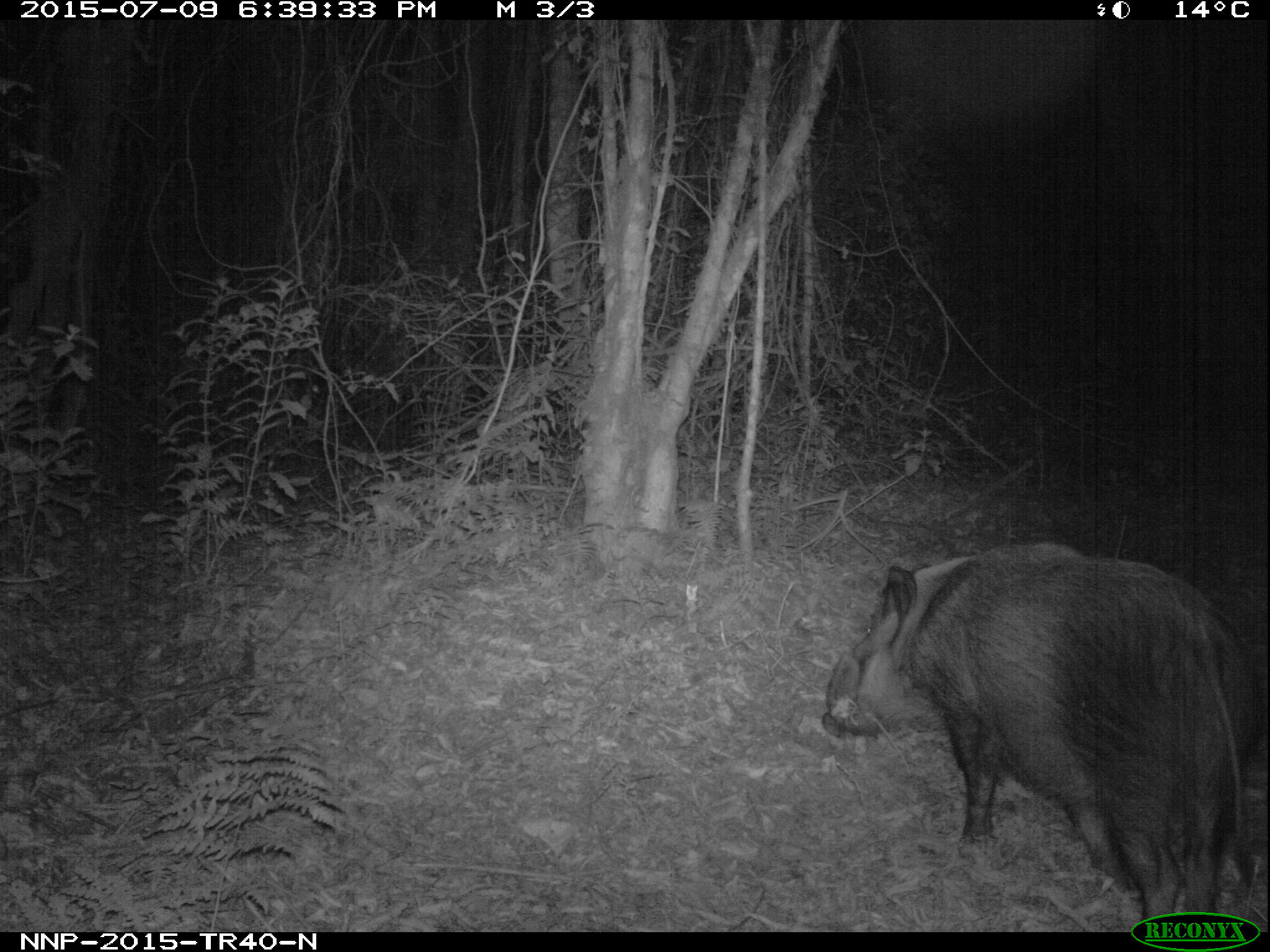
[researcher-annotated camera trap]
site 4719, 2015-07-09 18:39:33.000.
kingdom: Animalia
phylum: Chordata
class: Mammalia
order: Artiodactyla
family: Suidae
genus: Potamochoerus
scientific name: Potamochoerus larvatus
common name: bushpig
Potamochoerus larvatus (bushpig), count 1.